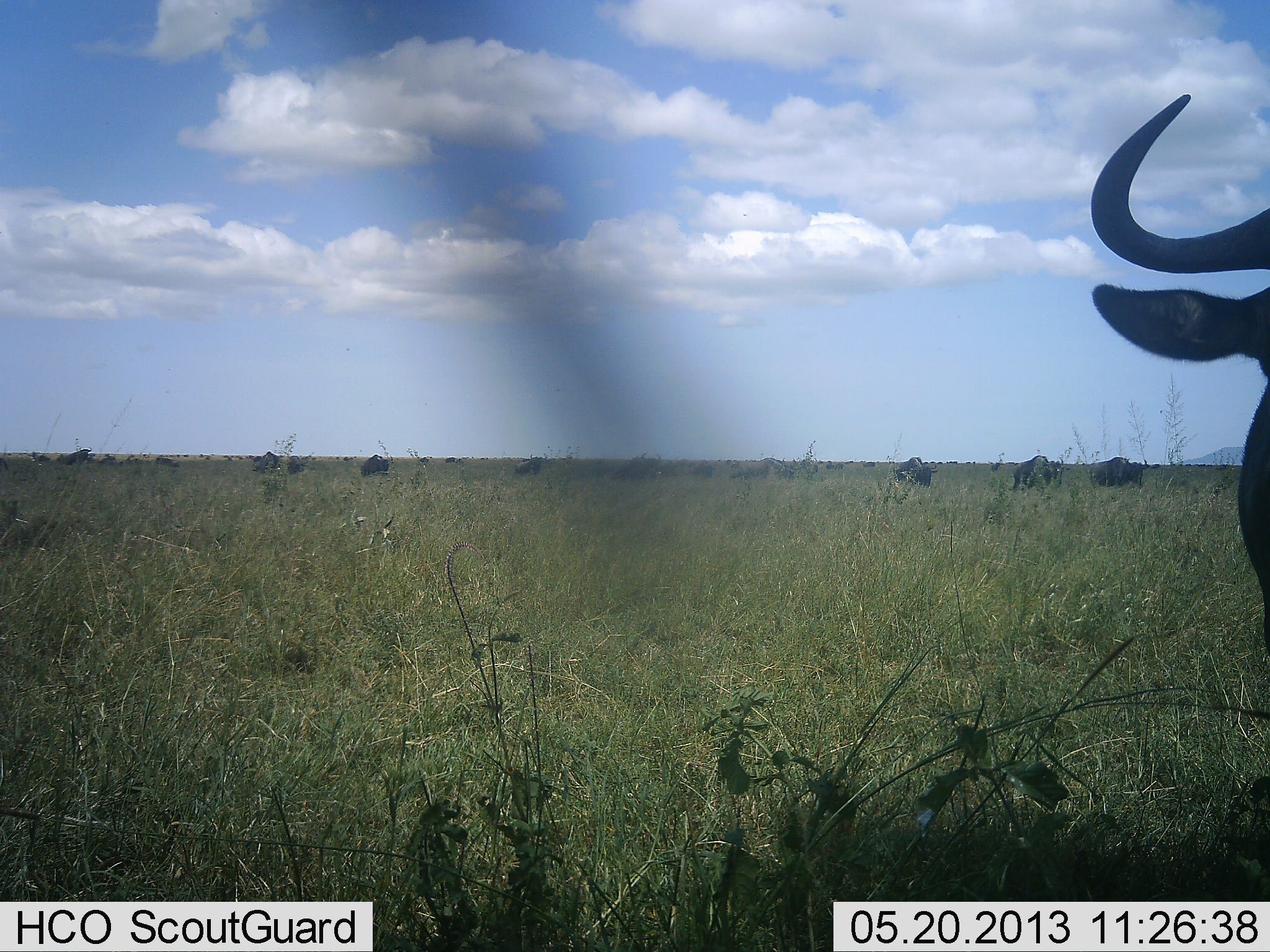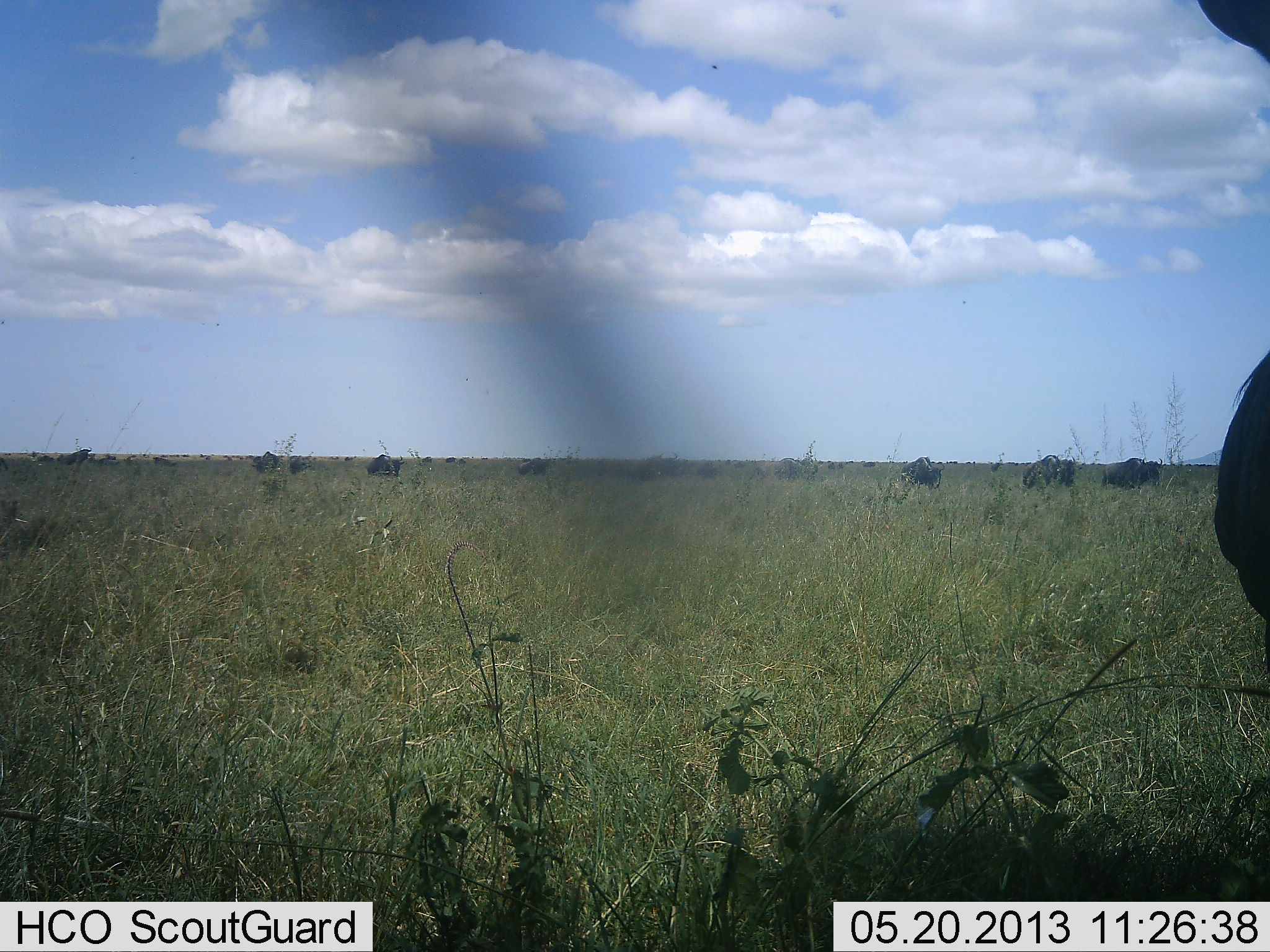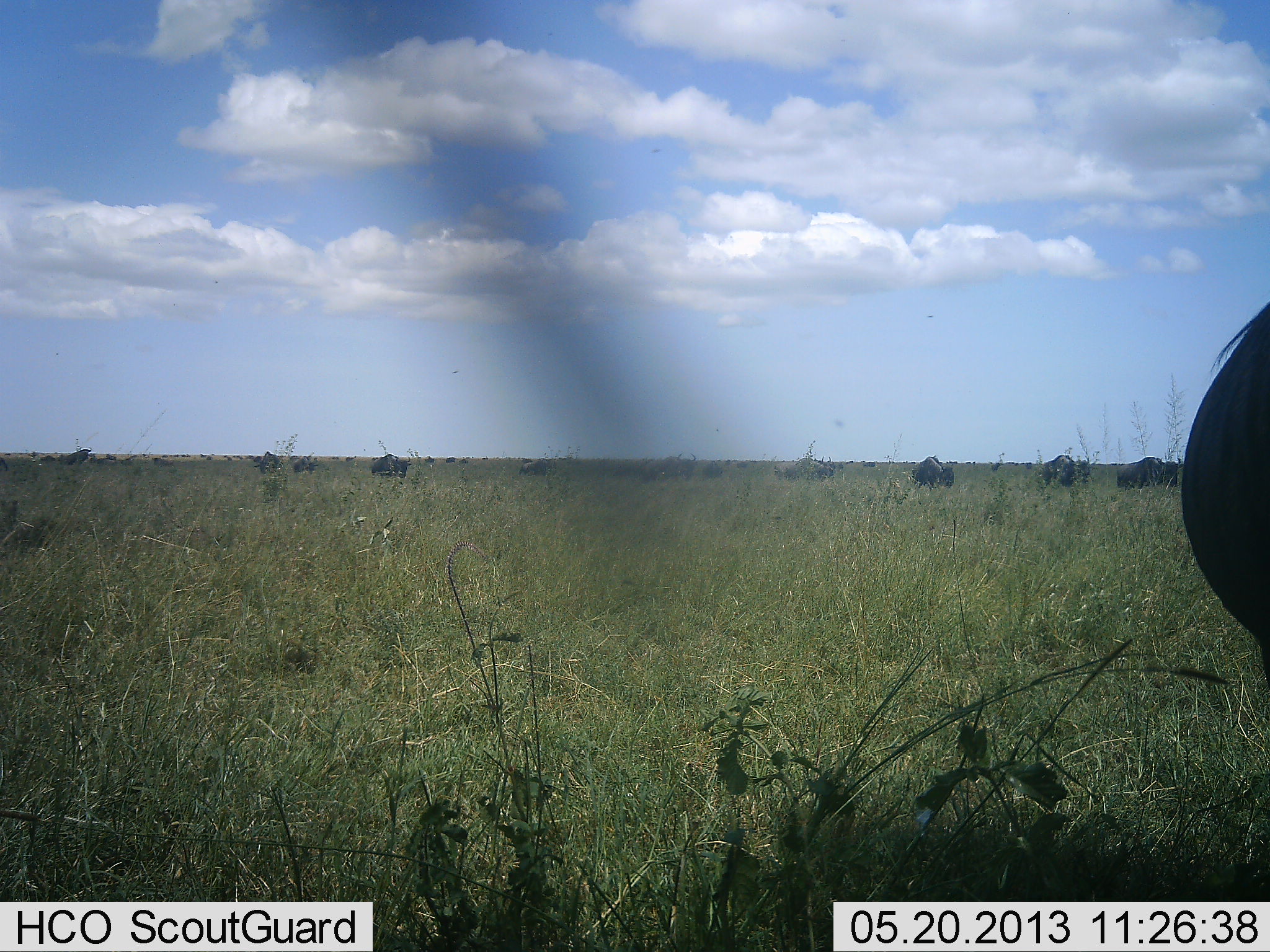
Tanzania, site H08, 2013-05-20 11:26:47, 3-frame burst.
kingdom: Animalia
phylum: Chordata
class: Mammalia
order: Artiodactyla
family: Bovidae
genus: Connochaetes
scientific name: Connochaetes taurinus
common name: blue wildebeest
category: wildebeest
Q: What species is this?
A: Wildebeest (blue wildebeest) (Connochaetes taurinus).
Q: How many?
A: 11-50.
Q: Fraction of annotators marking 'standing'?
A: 40%.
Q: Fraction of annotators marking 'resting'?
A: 0%.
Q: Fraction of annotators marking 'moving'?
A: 80%.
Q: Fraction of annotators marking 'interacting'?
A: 0%.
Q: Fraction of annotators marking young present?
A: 0%.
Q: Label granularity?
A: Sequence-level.